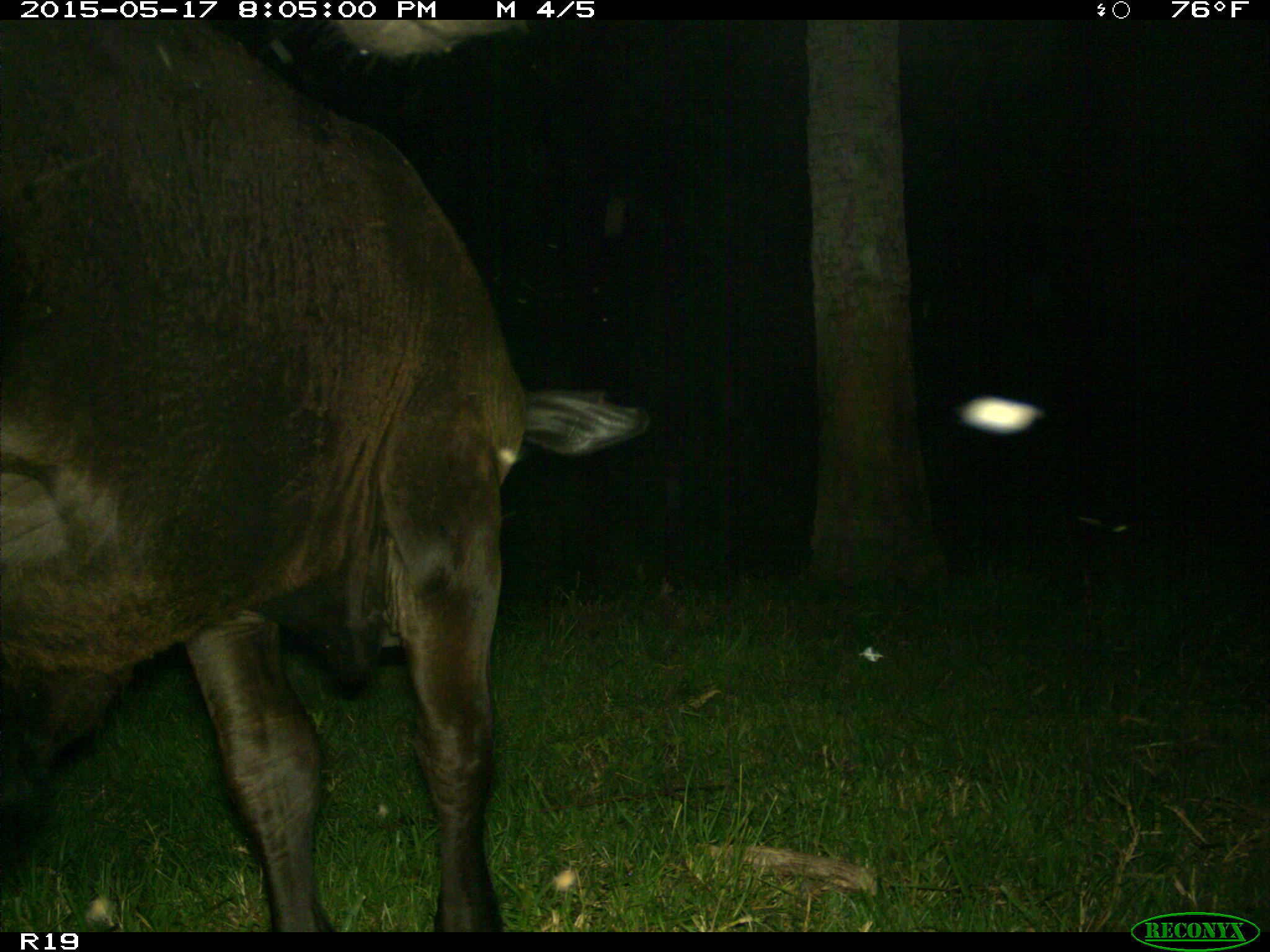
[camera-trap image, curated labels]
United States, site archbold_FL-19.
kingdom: Animalia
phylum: Chordata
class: Mammalia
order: Artiodactyla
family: Bovidae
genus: Bos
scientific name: Bos taurus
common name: domestic cow